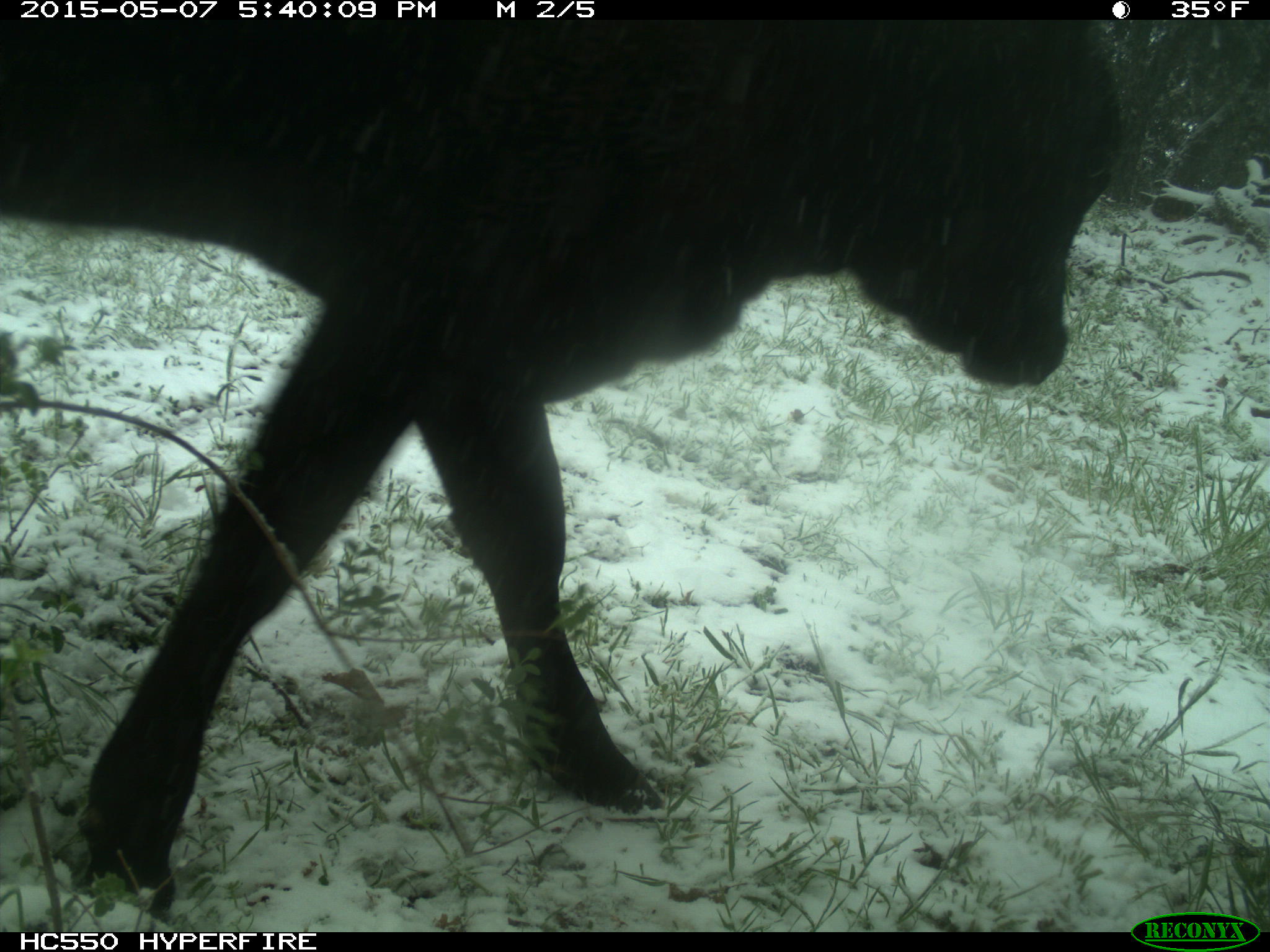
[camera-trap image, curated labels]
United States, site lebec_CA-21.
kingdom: Animalia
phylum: Chordata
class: Mammalia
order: Artiodactyla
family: Bovidae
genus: Bos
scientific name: Bos taurus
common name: domestic cow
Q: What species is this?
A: Bos taurus (domestic cow).